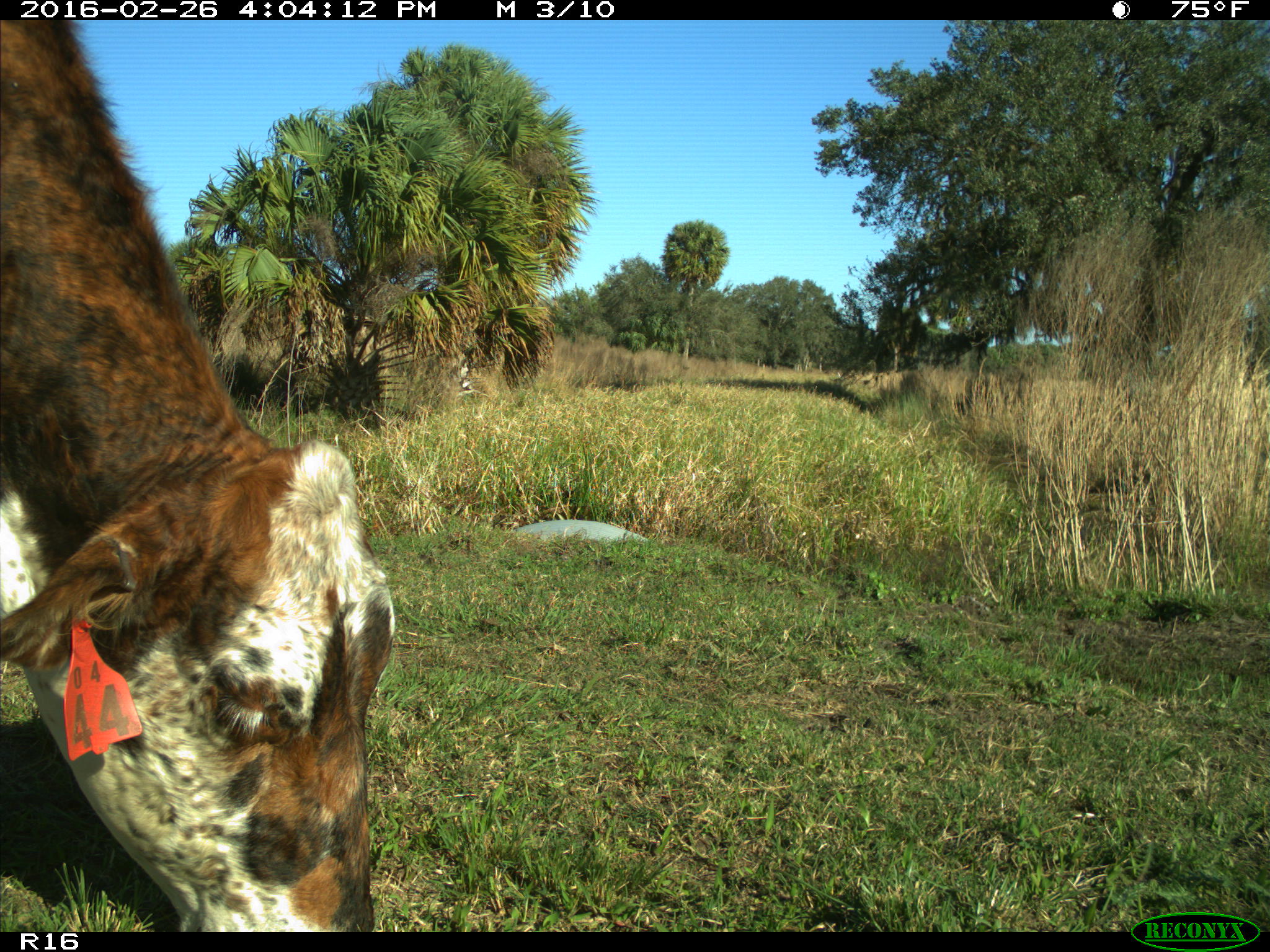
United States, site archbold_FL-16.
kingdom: Animalia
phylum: Chordata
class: Mammalia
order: Artiodactyla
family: Bovidae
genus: Bos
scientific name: Bos taurus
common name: domestic cow